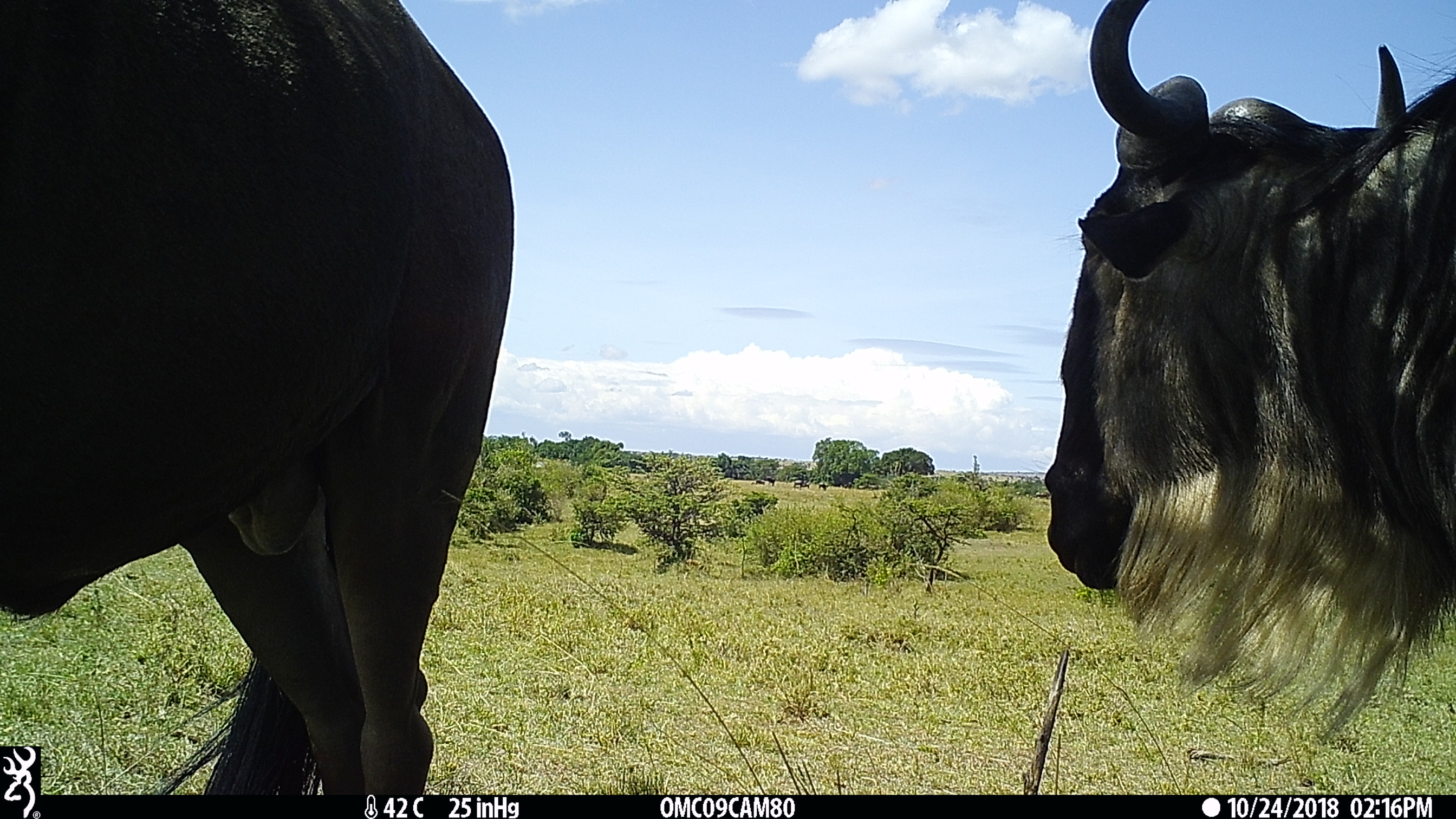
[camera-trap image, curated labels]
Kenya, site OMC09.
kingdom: Animalia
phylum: Chordata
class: Mammalia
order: Artiodactyla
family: Bovidae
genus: Connochaetes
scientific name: Connochaetes taurinus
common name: blue wildebeest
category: wildebeest